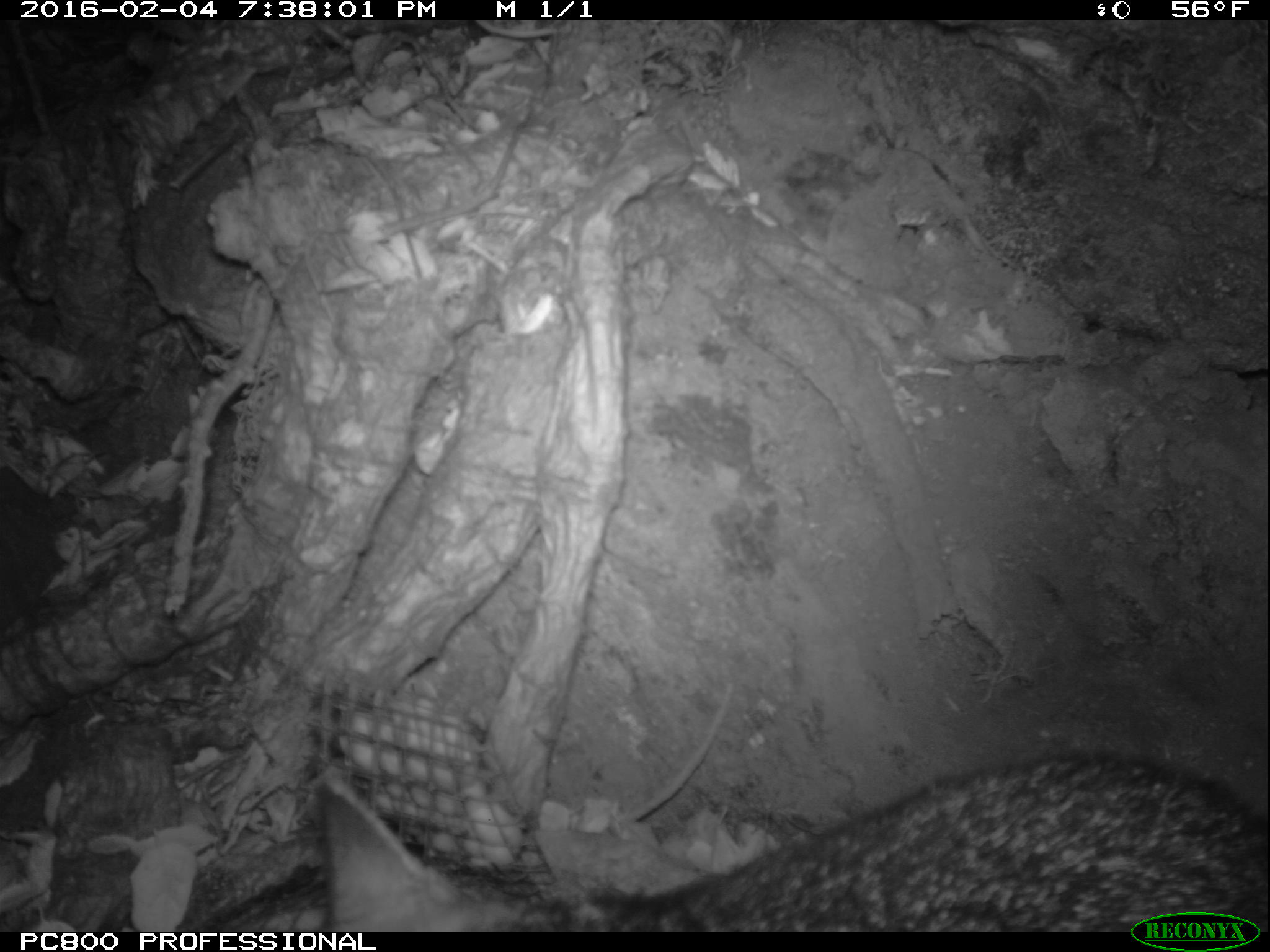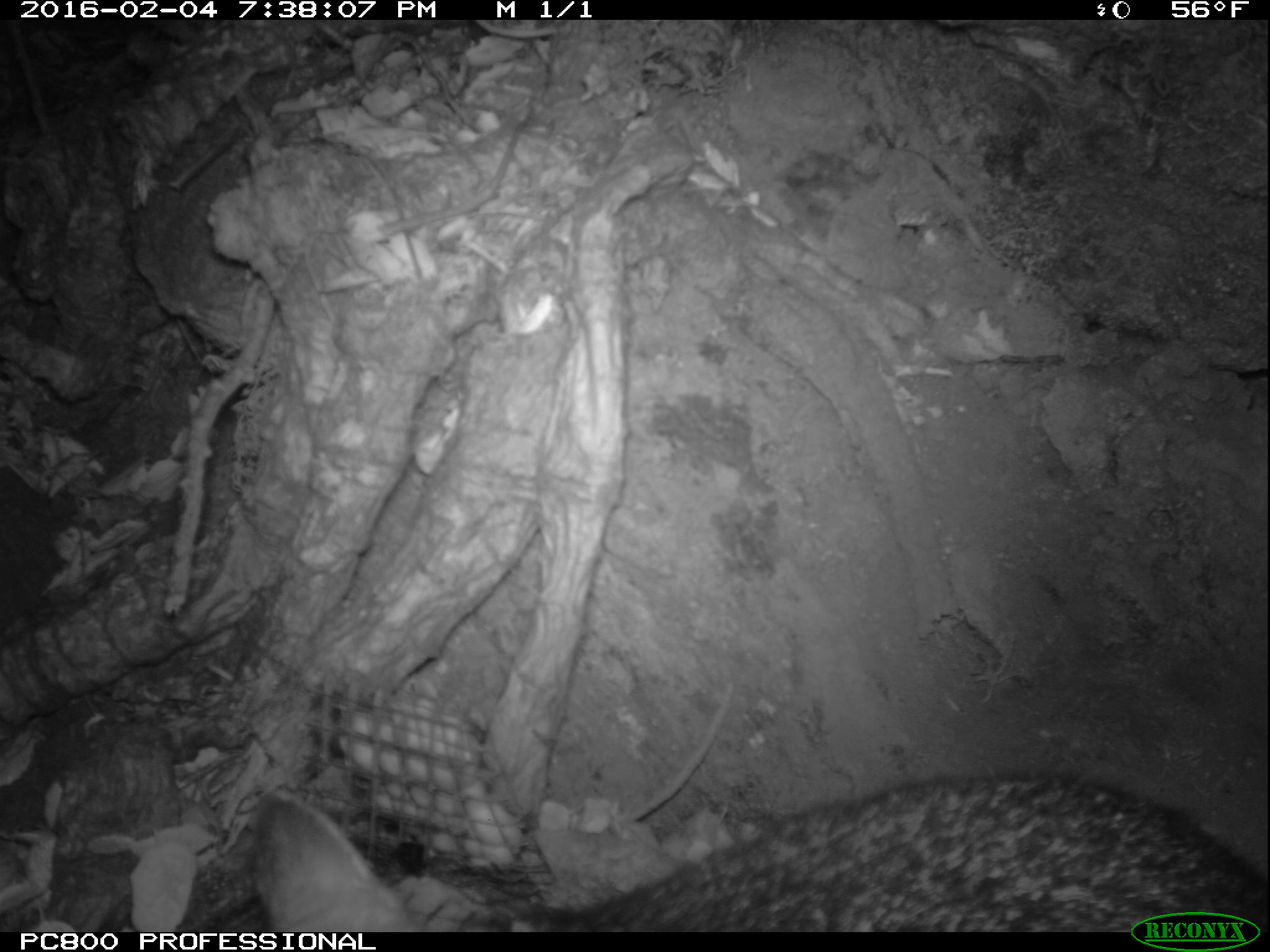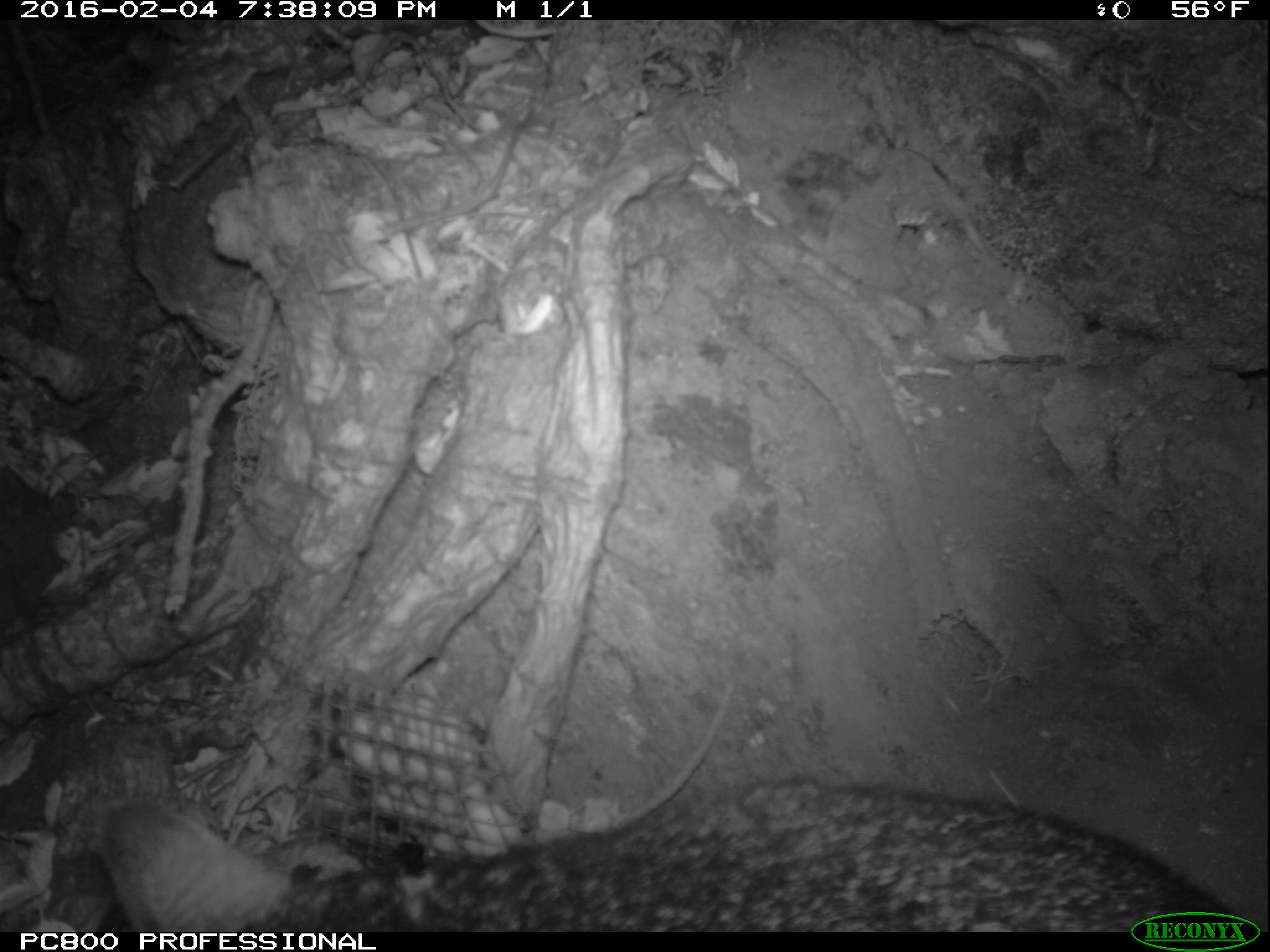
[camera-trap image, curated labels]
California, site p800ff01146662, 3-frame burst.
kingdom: Animalia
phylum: Chordata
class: Mammalia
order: Carnivora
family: Canidae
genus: Urocyon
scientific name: Urocyon littoralis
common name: island fox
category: fox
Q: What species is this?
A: Fox (island fox) (Urocyon littoralis).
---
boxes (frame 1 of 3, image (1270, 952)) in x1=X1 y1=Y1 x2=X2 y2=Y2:
fox: x1=319 y1=751 x2=1268 y2=932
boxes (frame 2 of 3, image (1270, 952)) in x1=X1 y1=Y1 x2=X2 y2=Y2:
fox: x1=171 y1=770 x2=1269 y2=931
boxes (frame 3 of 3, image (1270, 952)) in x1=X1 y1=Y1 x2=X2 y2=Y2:
fox: x1=97 y1=780 x2=1269 y2=930